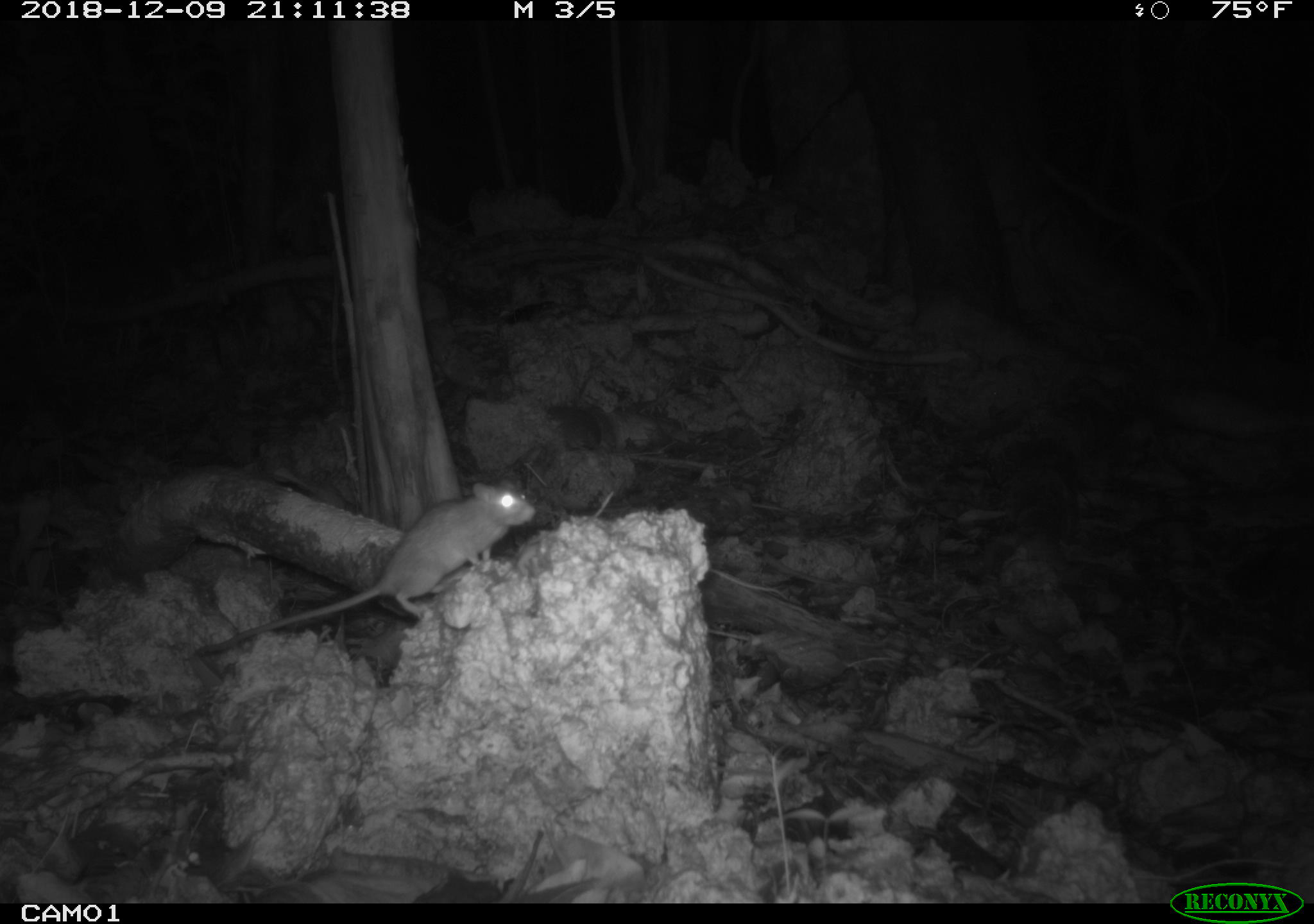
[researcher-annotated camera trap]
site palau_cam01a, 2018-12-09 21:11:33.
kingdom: Animalia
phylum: Chordata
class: Mammalia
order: Rodentia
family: Muridae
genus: Rattus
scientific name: Rattus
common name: rat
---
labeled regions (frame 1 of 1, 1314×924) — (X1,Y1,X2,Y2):
rat: (190,475,534,664)